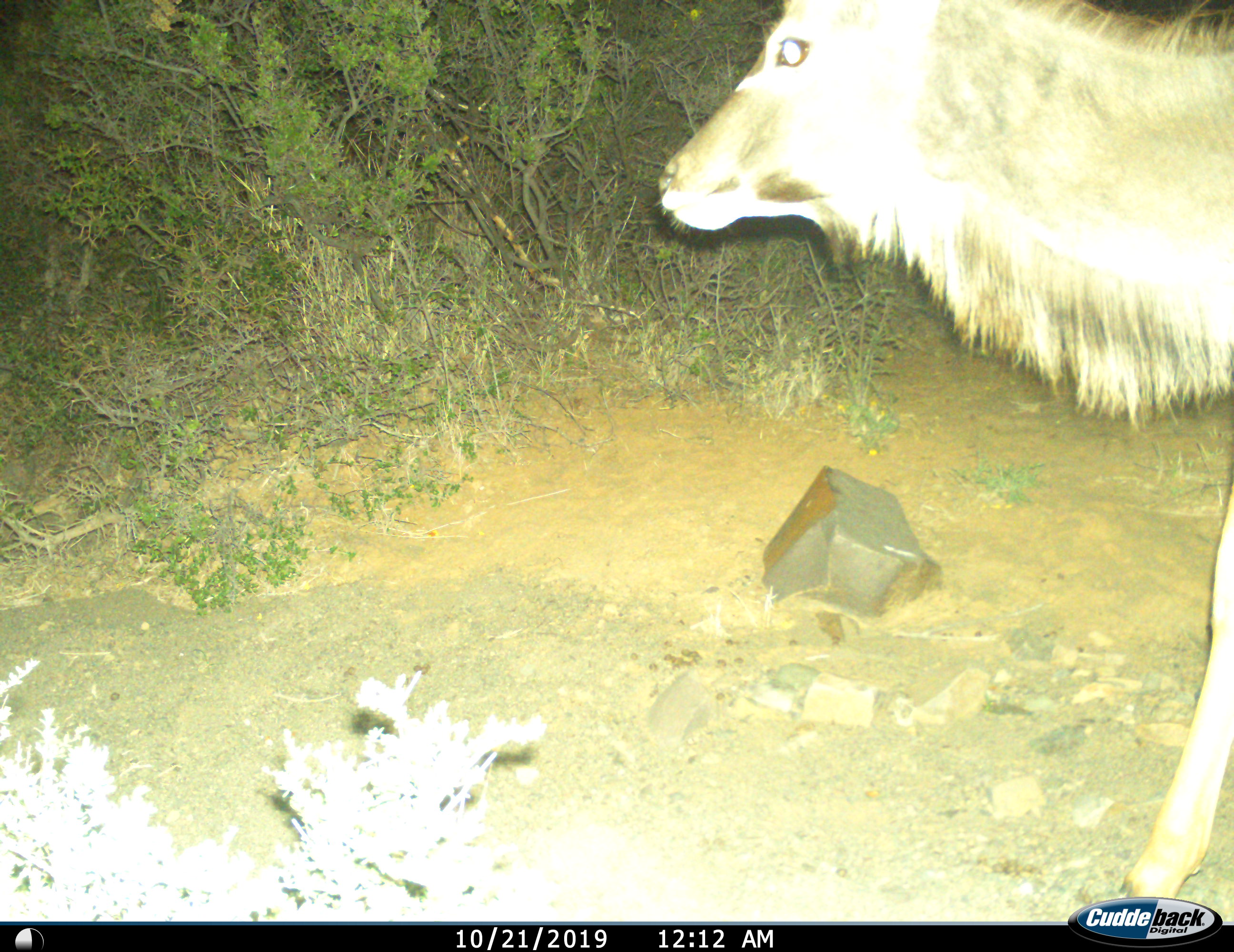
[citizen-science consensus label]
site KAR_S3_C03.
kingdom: Animalia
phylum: Chordata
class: Mammalia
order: Artiodactyla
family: Bovidae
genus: Tragelaphus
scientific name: Tragelaphus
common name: kudu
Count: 1.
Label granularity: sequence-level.